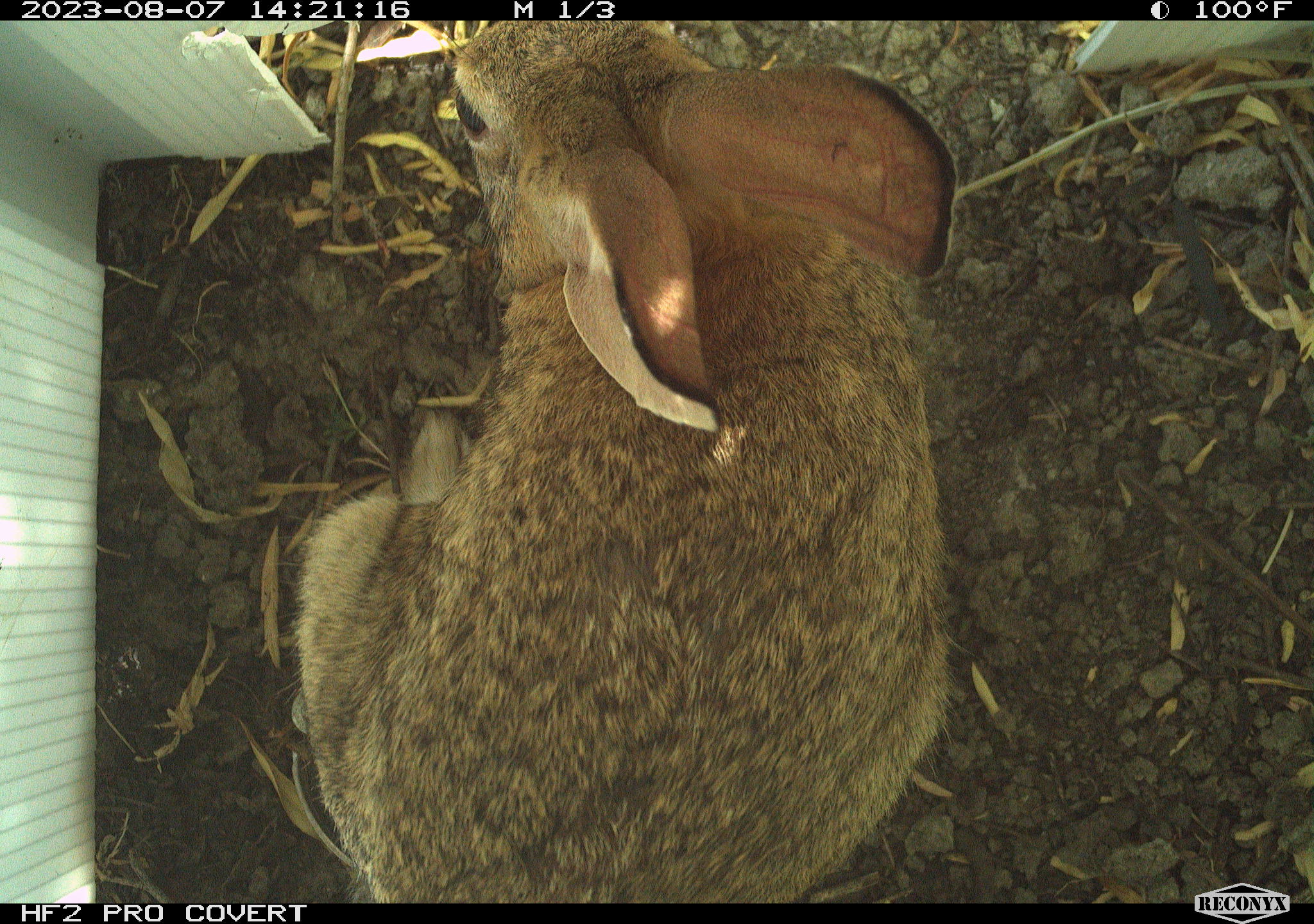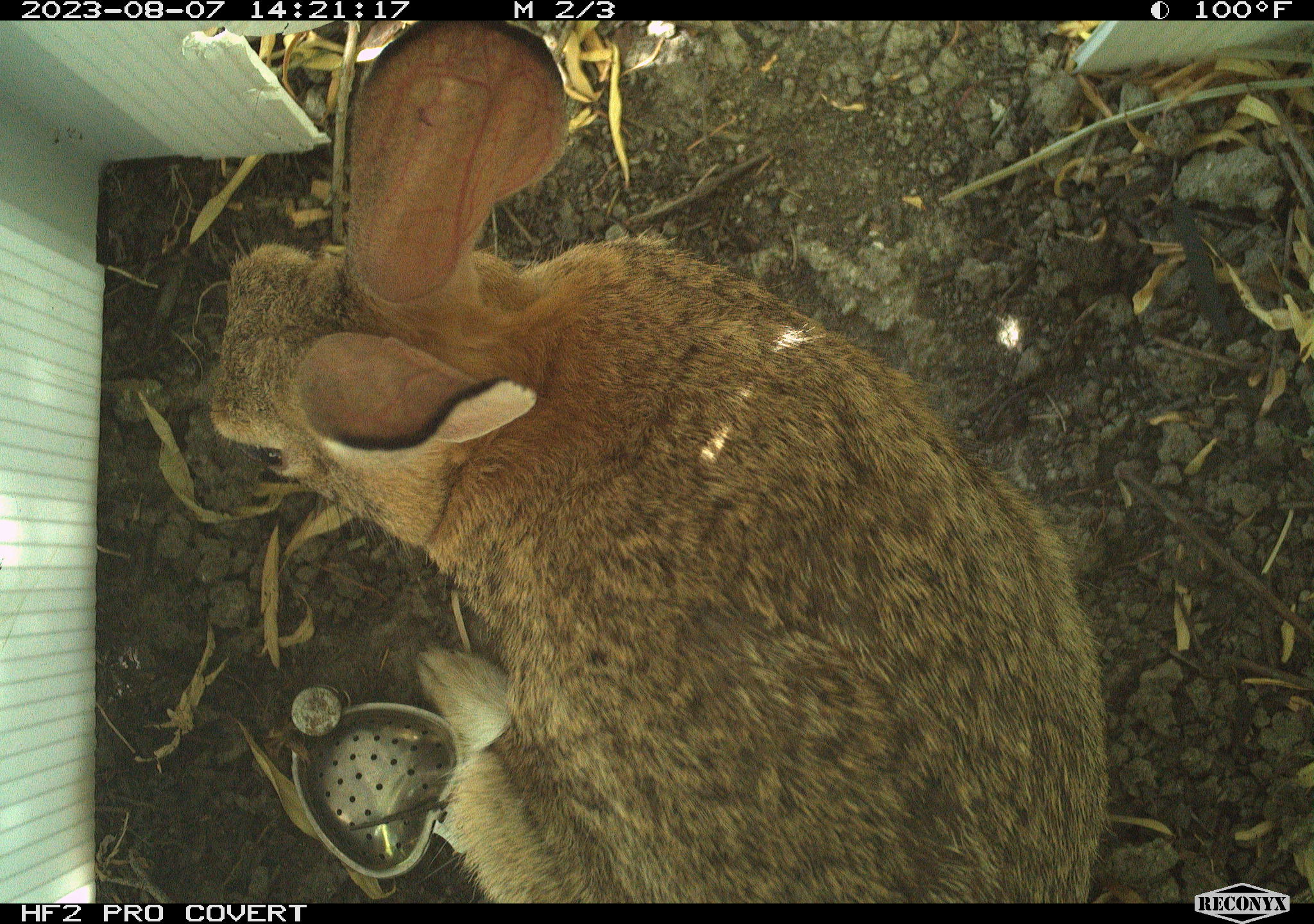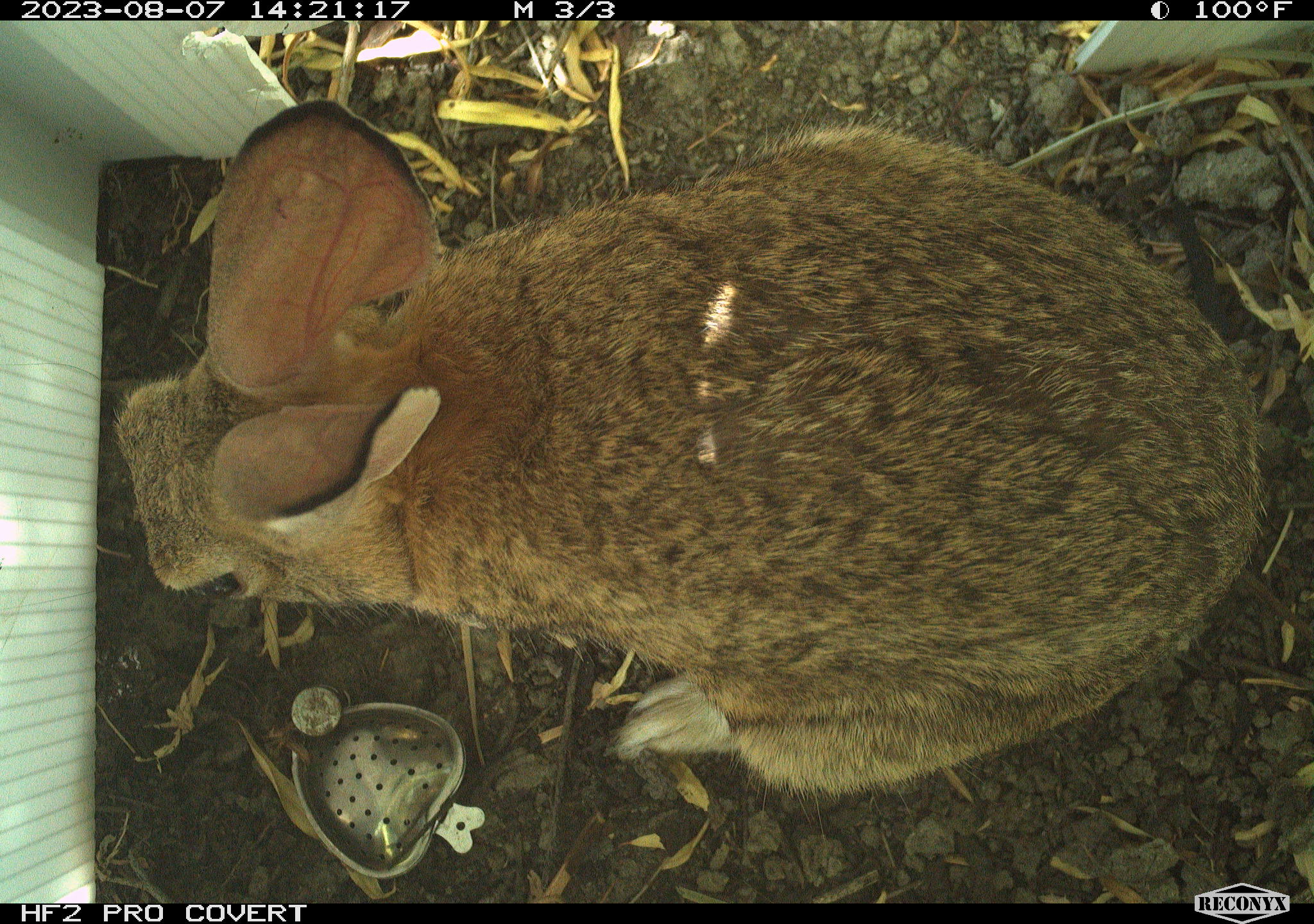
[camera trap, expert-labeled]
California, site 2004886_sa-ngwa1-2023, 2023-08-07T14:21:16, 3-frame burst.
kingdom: Animalia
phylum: Chordata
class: Mammalia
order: Lagomorpha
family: Leporidae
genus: Sylvilagus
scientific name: Sylvilagus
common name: cottontail rabbits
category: sylvilagus species